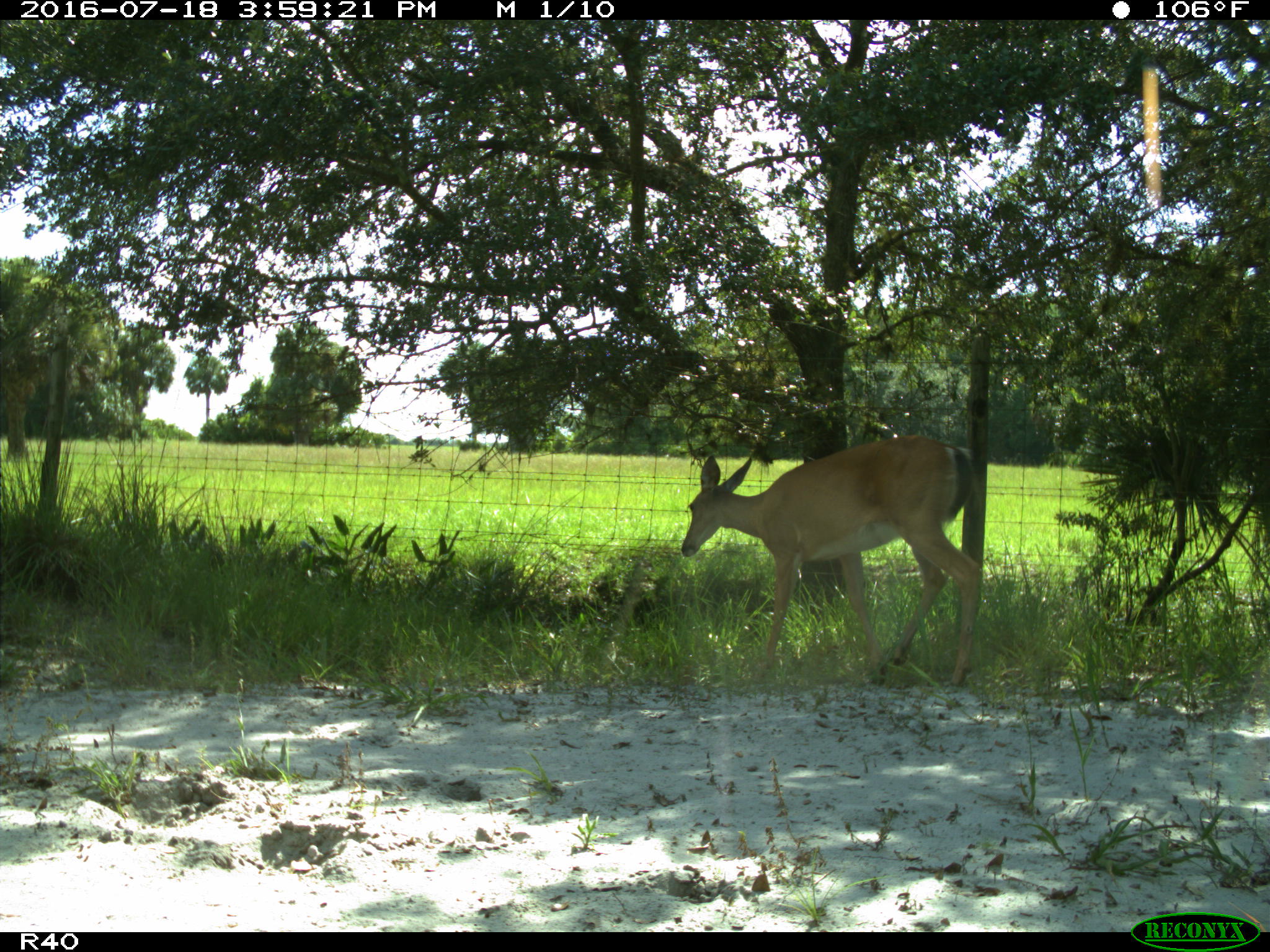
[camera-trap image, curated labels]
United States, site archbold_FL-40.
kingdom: Animalia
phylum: Chordata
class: Mammalia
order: Artiodactyla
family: Cervidae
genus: Odocoileus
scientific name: Odocoileus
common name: deer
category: unidentified deer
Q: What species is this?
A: Unidentified deer (deer) (Odocoileus).